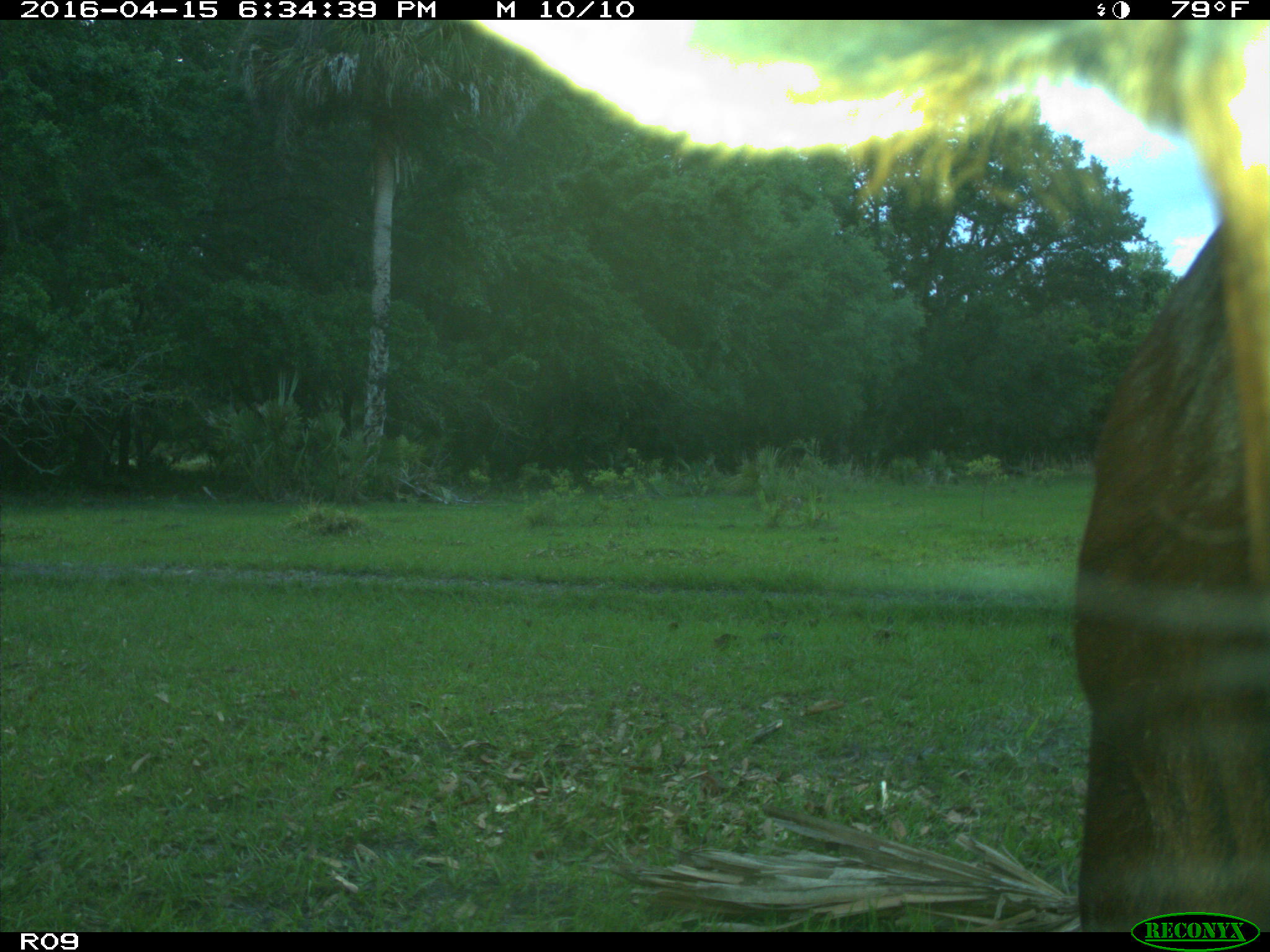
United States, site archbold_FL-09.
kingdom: Animalia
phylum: Chordata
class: Mammalia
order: Artiodactyla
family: Bovidae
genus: Bos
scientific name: Bos taurus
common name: domestic cow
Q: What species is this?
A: Bos taurus (domestic cow).